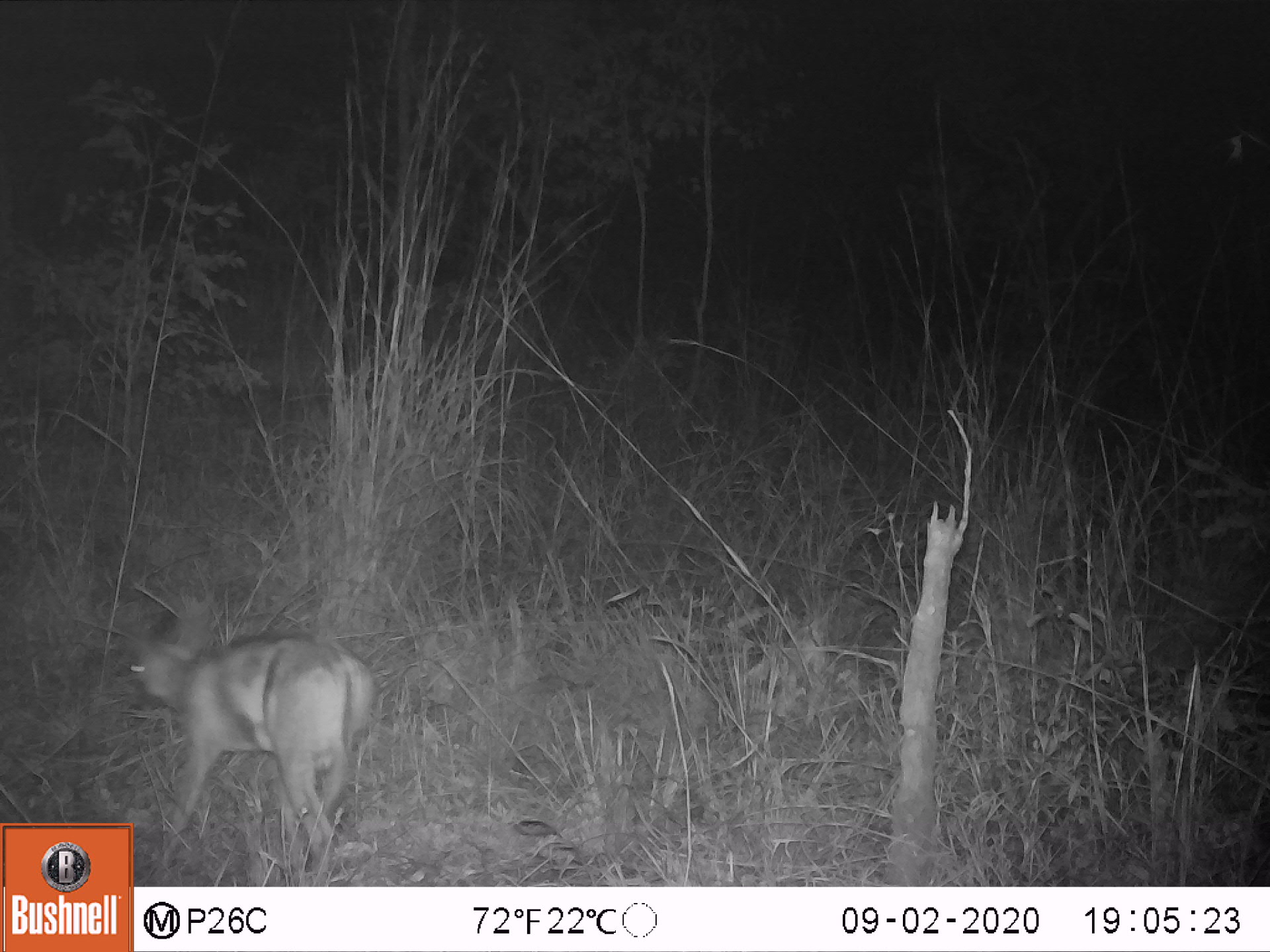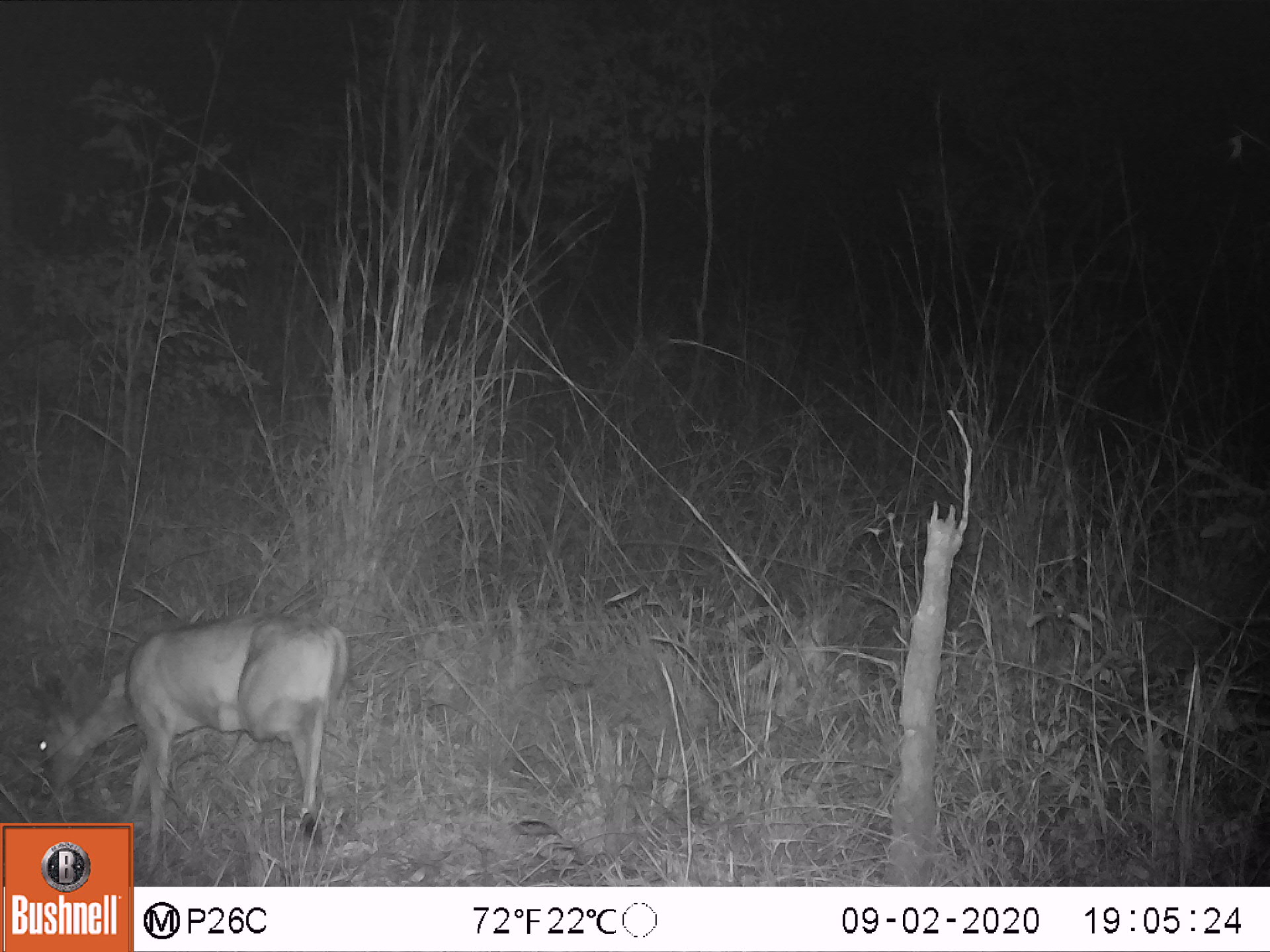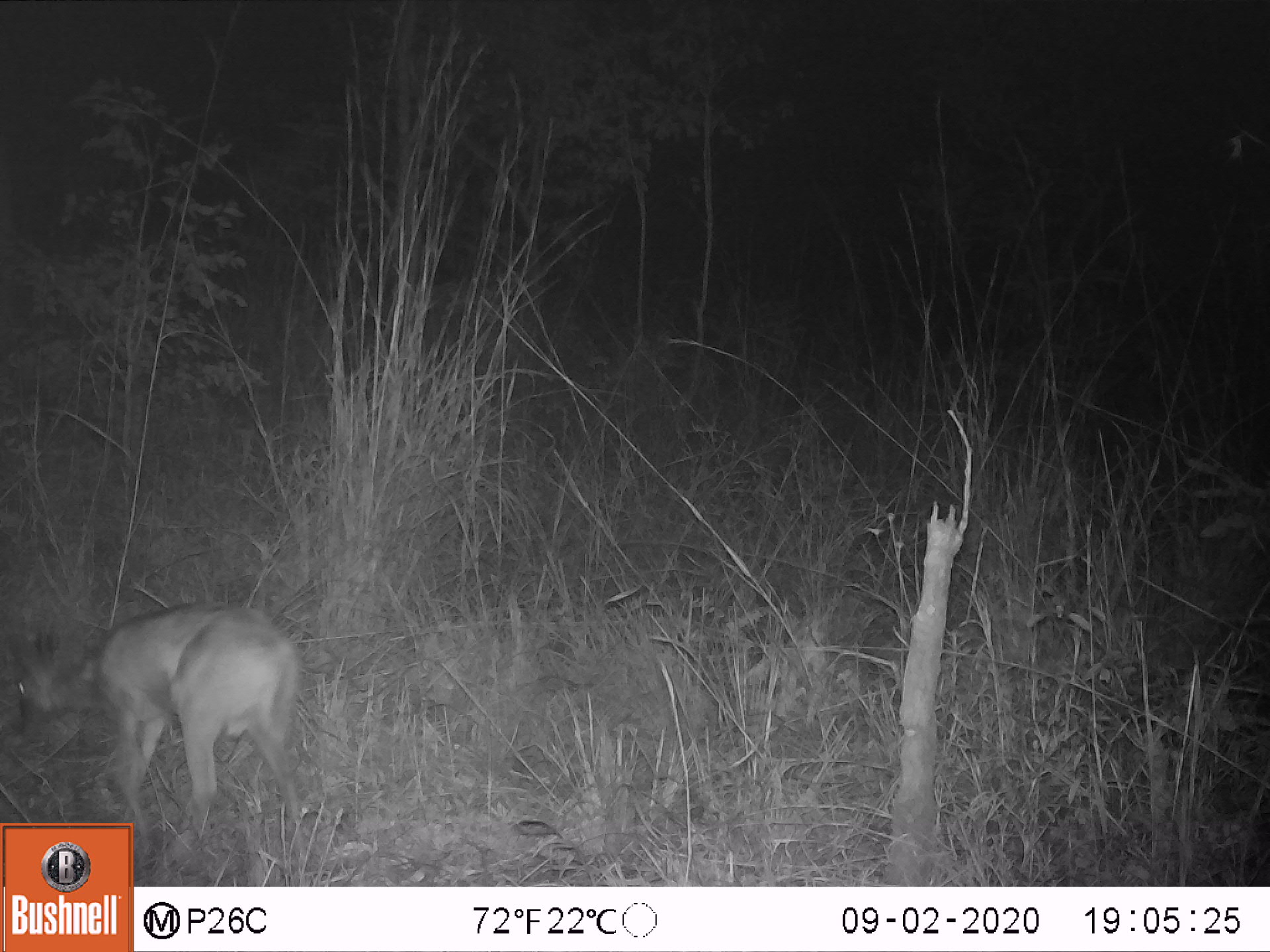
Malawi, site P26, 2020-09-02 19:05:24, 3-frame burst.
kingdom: Animalia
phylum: Chordata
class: Mammalia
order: Artiodactyla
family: Bovidae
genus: Sylvicapra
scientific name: Sylvicapra grimmia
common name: common duiker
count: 1